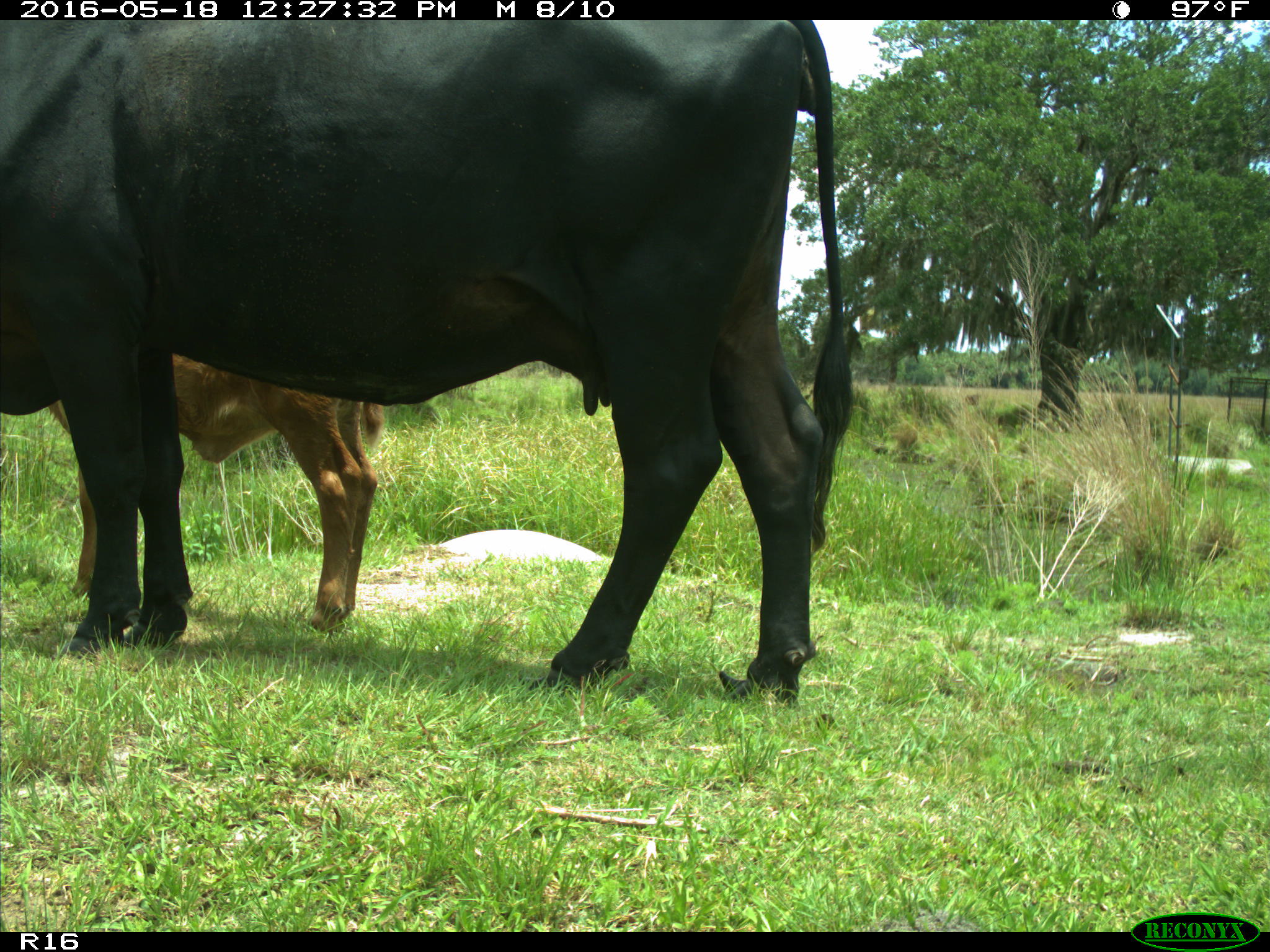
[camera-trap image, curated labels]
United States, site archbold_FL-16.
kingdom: Animalia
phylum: Chordata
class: Mammalia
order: Artiodactyla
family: Bovidae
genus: Bos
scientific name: Bos taurus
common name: domestic cow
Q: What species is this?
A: Bos taurus (domestic cow).